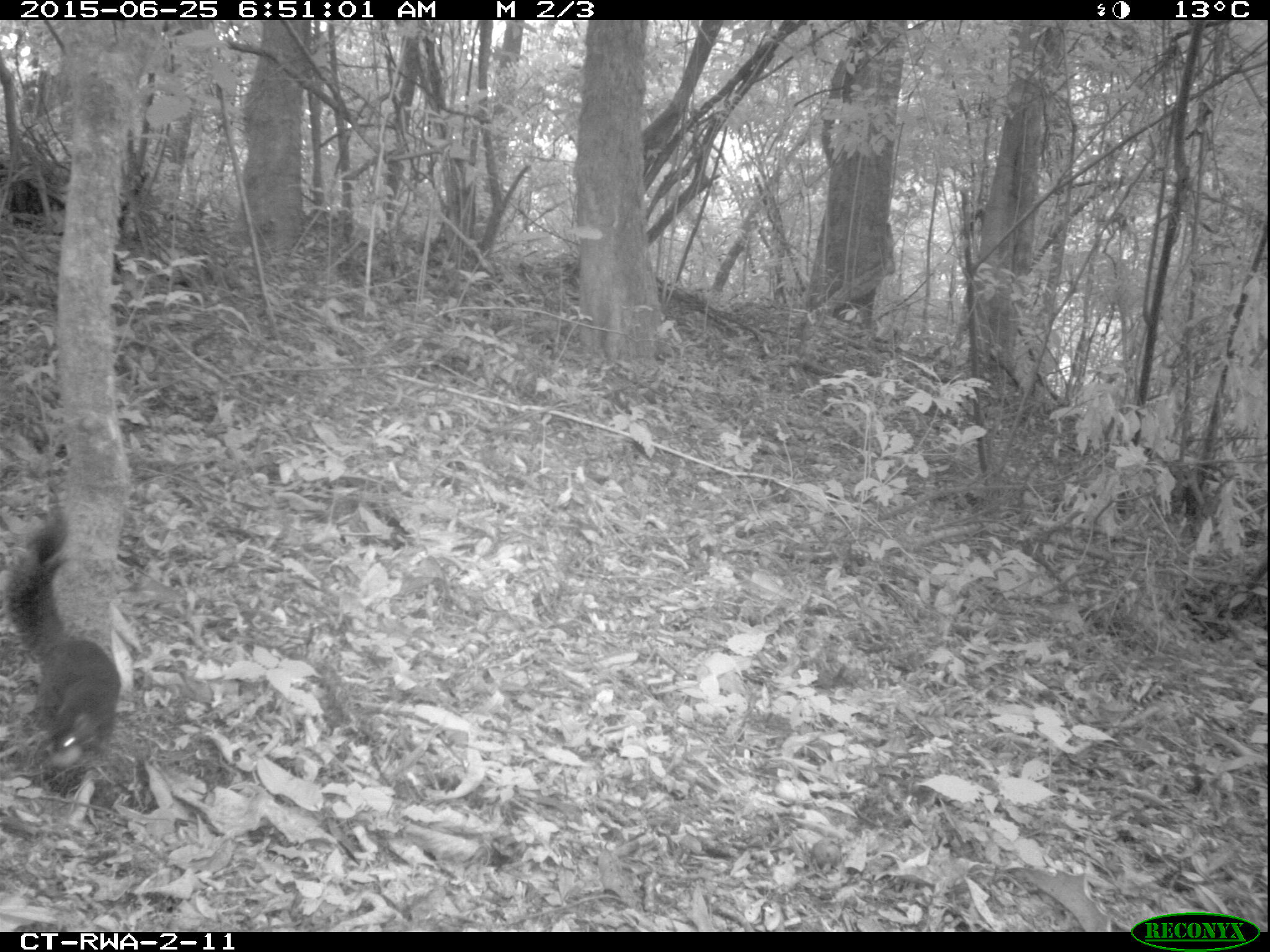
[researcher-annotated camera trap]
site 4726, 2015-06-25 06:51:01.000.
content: unidentified animal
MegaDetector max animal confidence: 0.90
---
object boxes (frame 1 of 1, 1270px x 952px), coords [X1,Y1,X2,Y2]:
unidentifiable: [2,506,122,770]